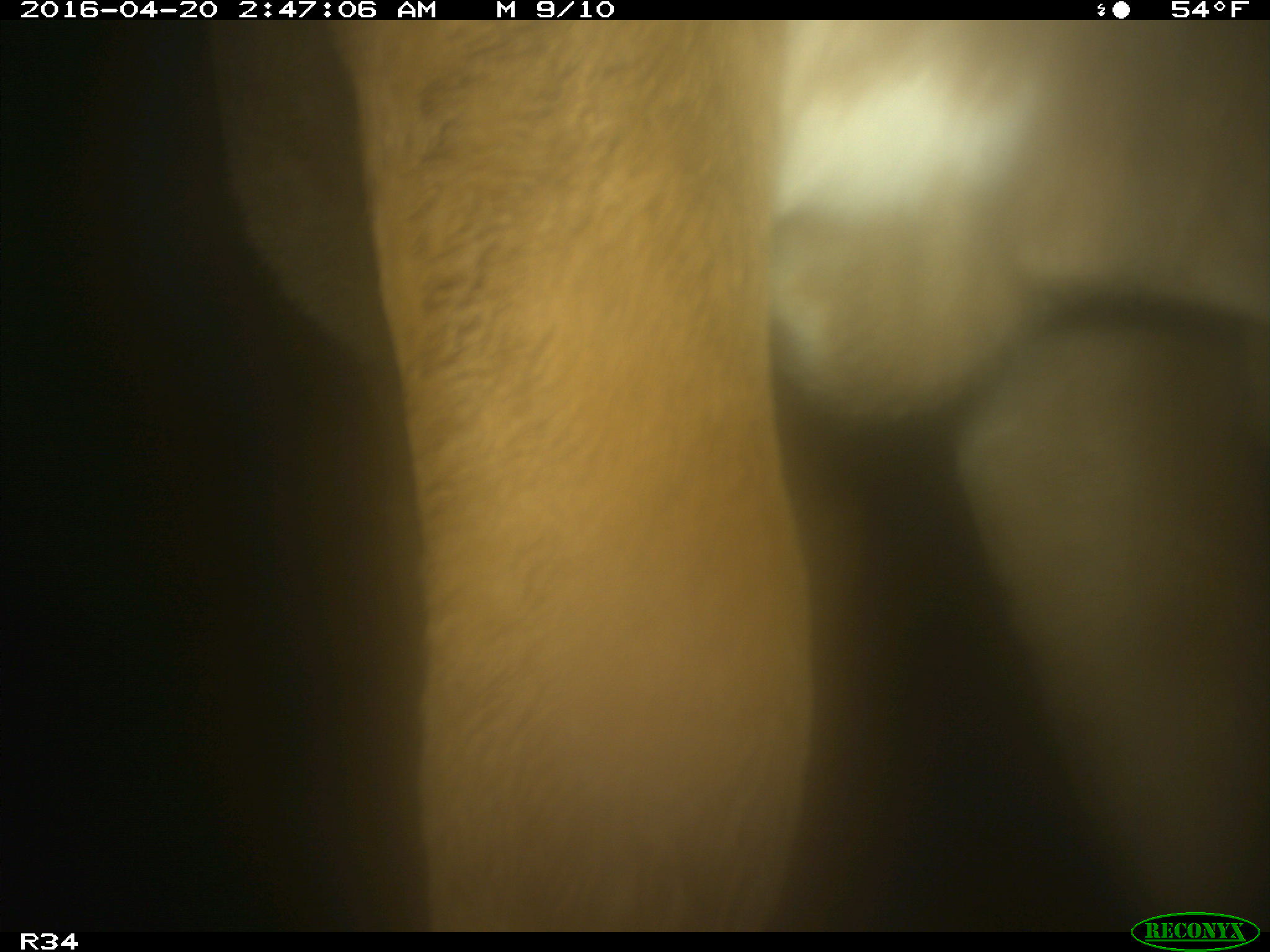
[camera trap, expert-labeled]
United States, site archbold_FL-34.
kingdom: Animalia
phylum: Chordata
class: Mammalia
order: Artiodactyla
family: Bovidae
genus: Bos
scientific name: Bos taurus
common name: domestic cow